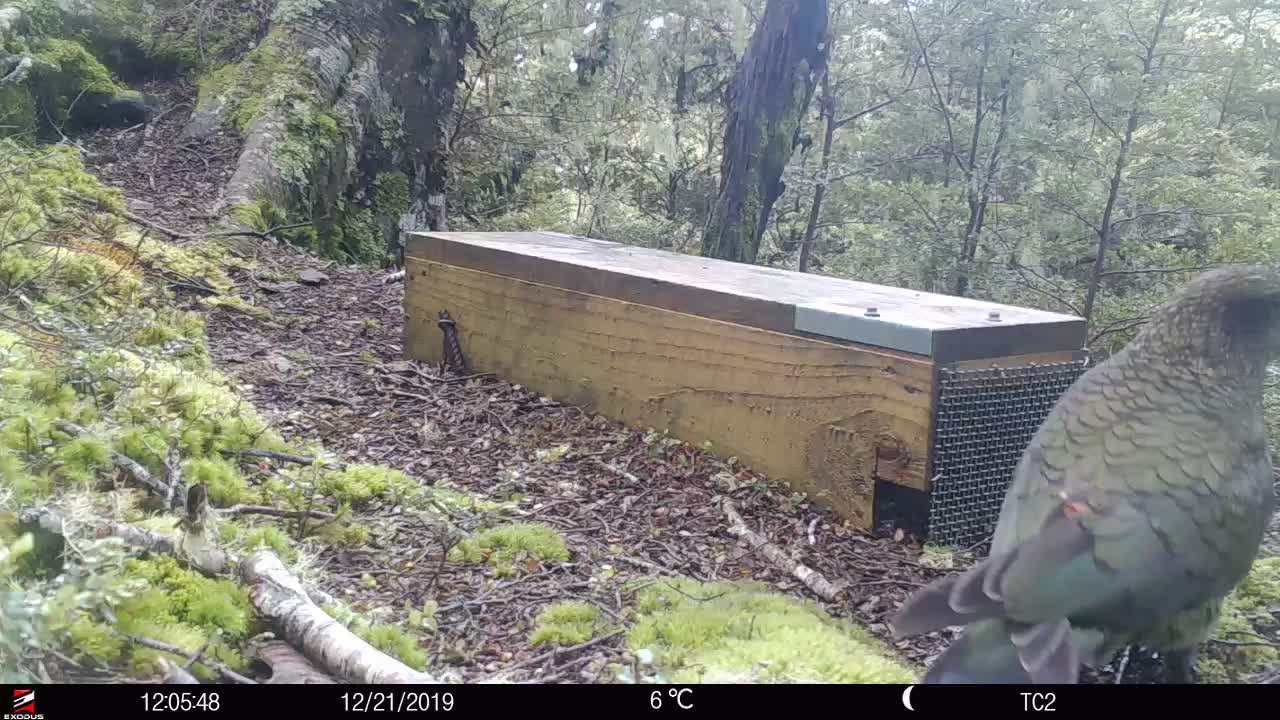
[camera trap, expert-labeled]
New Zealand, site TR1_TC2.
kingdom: Animalia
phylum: Chordata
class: Aves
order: Psittaciformes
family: Strigopidae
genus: Nestor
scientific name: Nestor notabilis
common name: kea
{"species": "kea (Nestor notabilis)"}